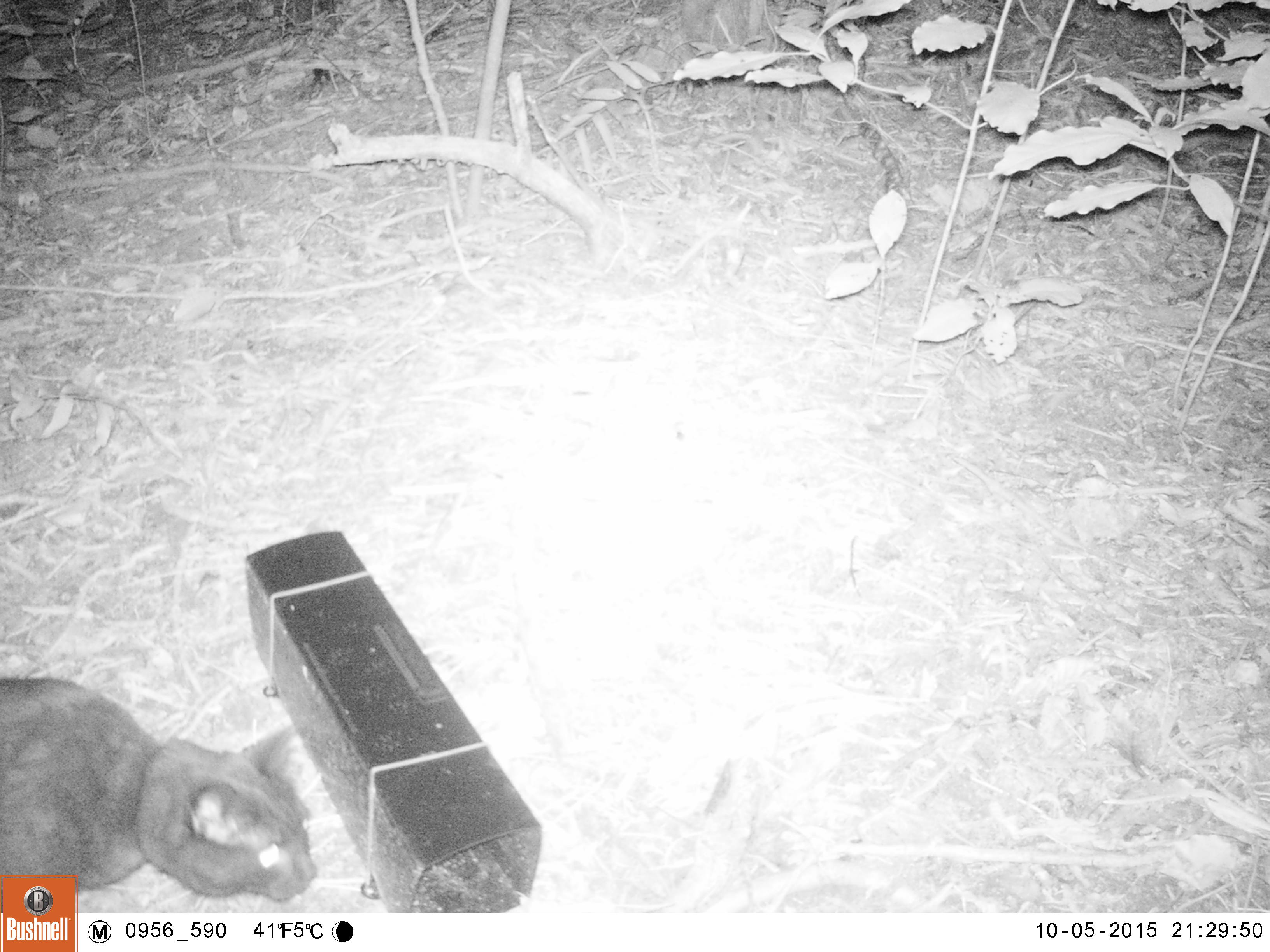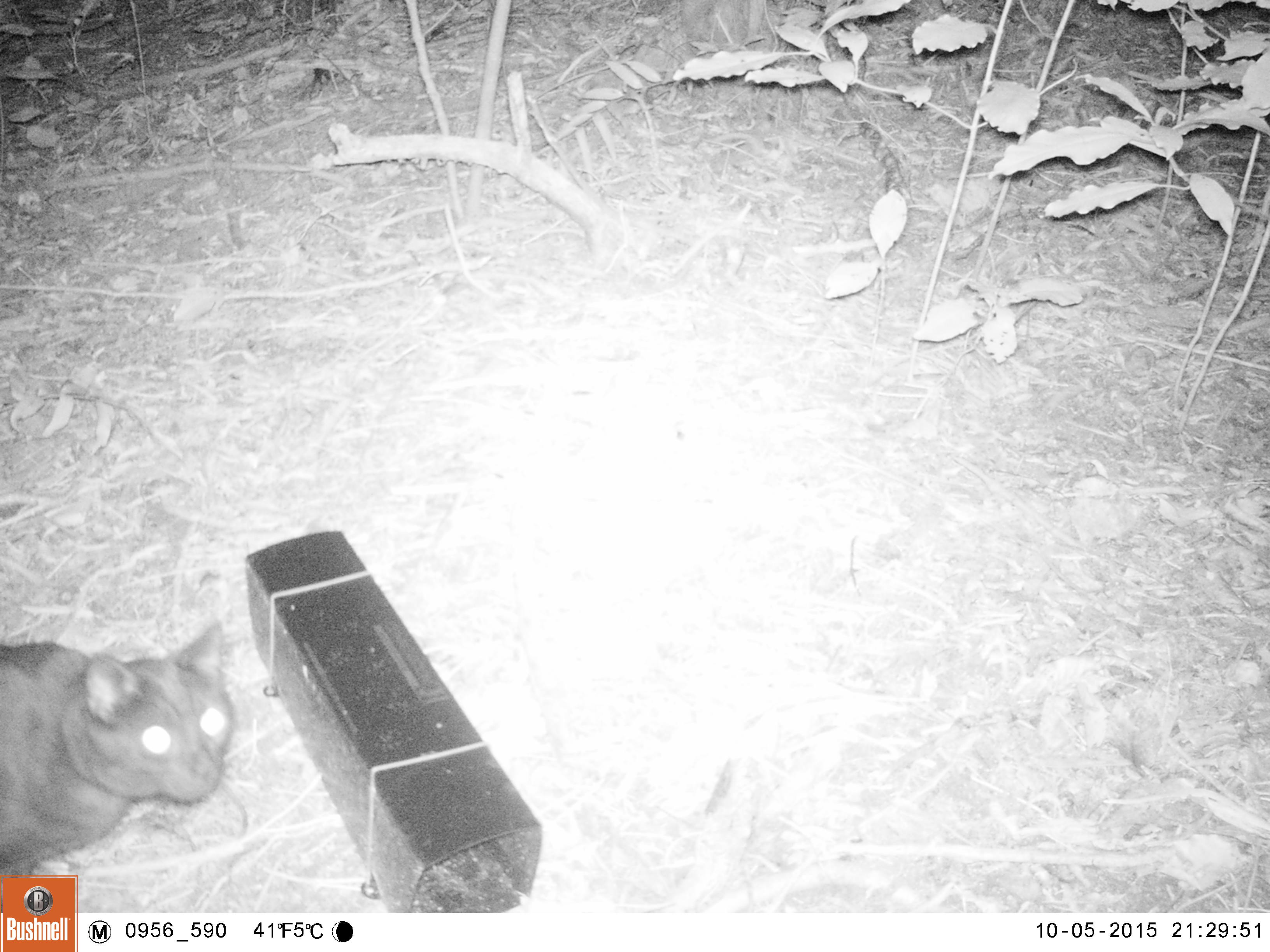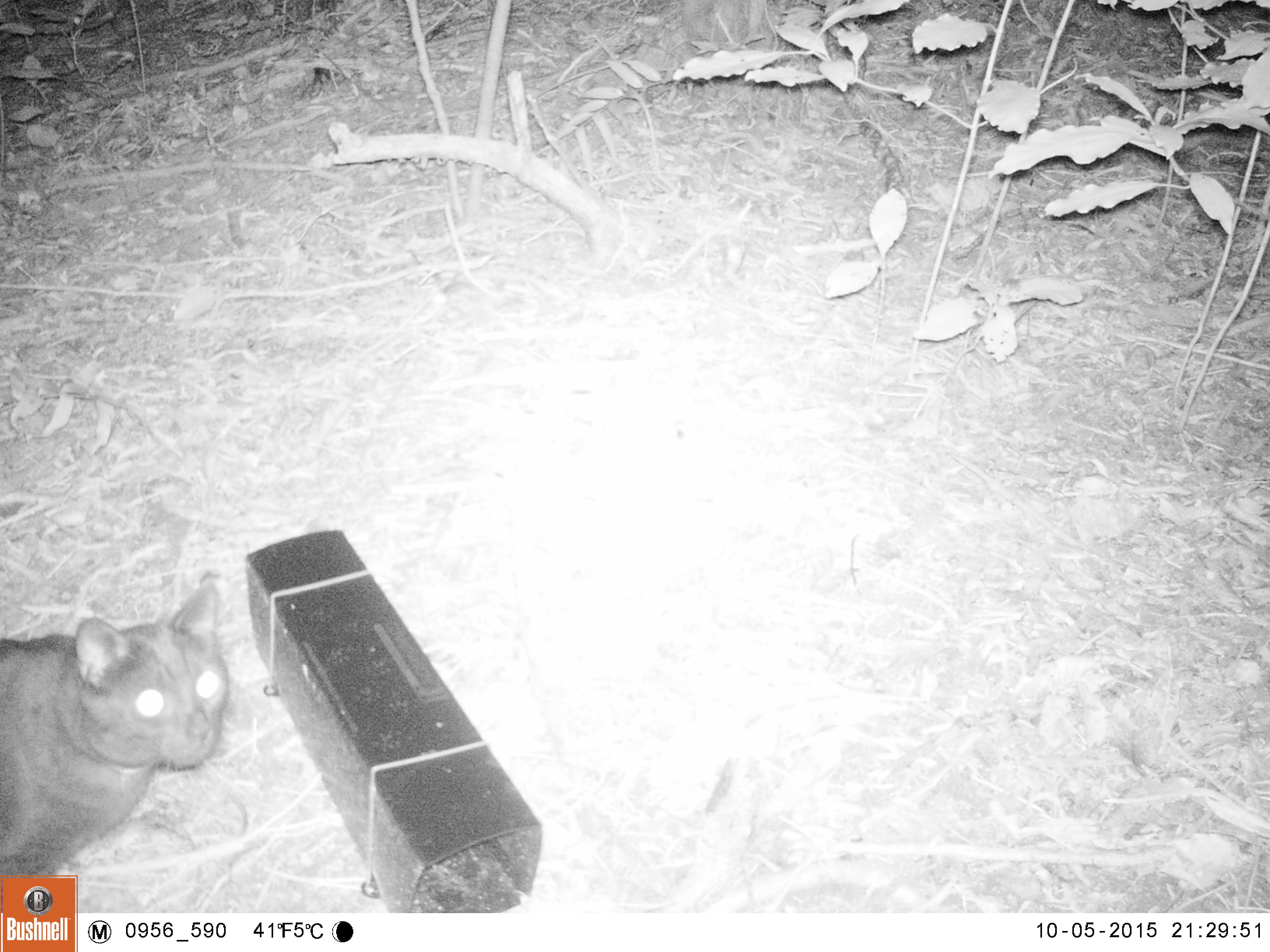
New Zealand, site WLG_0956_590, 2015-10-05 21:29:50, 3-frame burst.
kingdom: Animalia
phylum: Chordata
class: Mammalia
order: Carnivora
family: Felidae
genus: Felis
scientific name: Felis catus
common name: domestic cat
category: cat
Cat (domestic cat) (Felis catus).